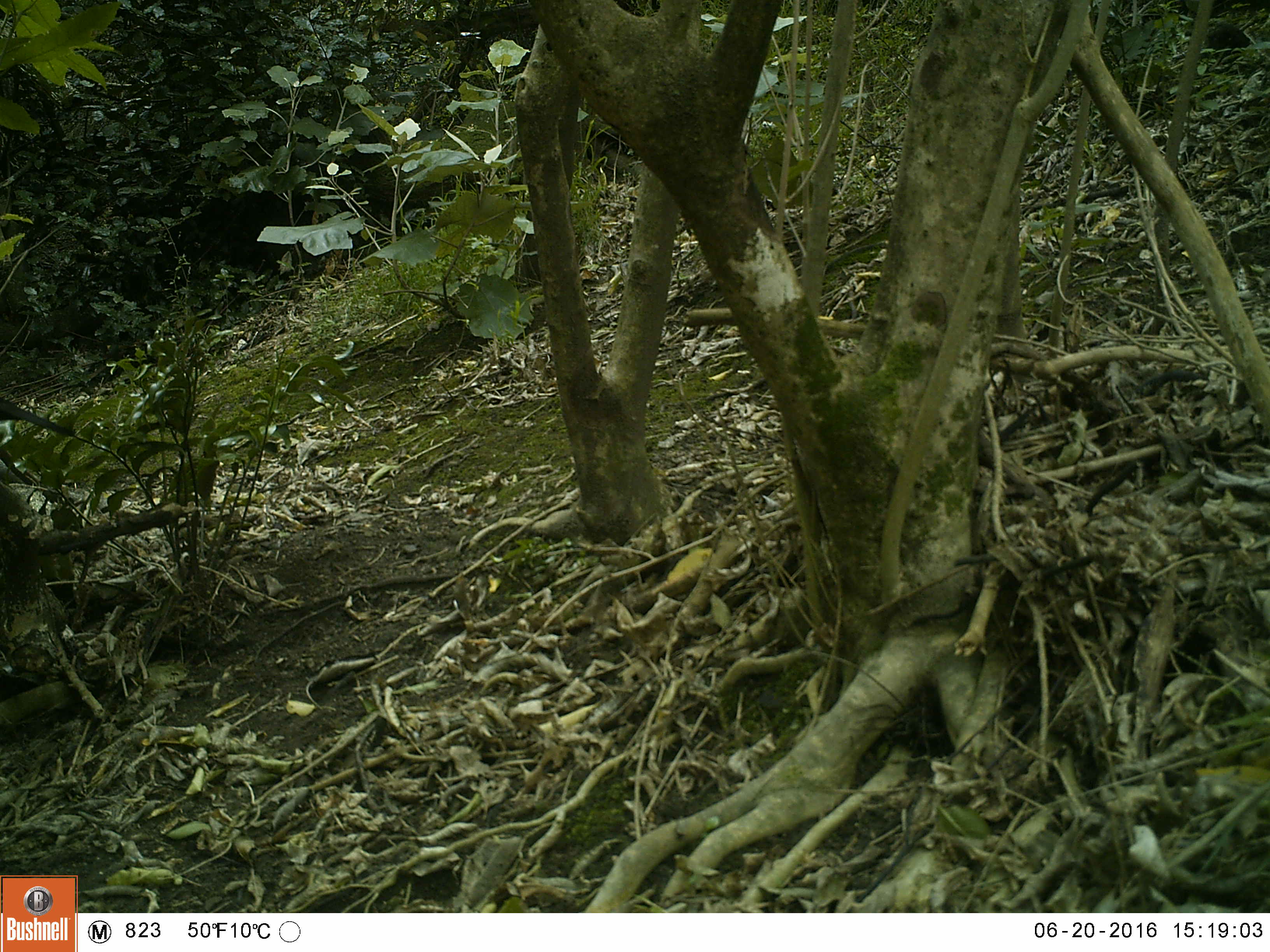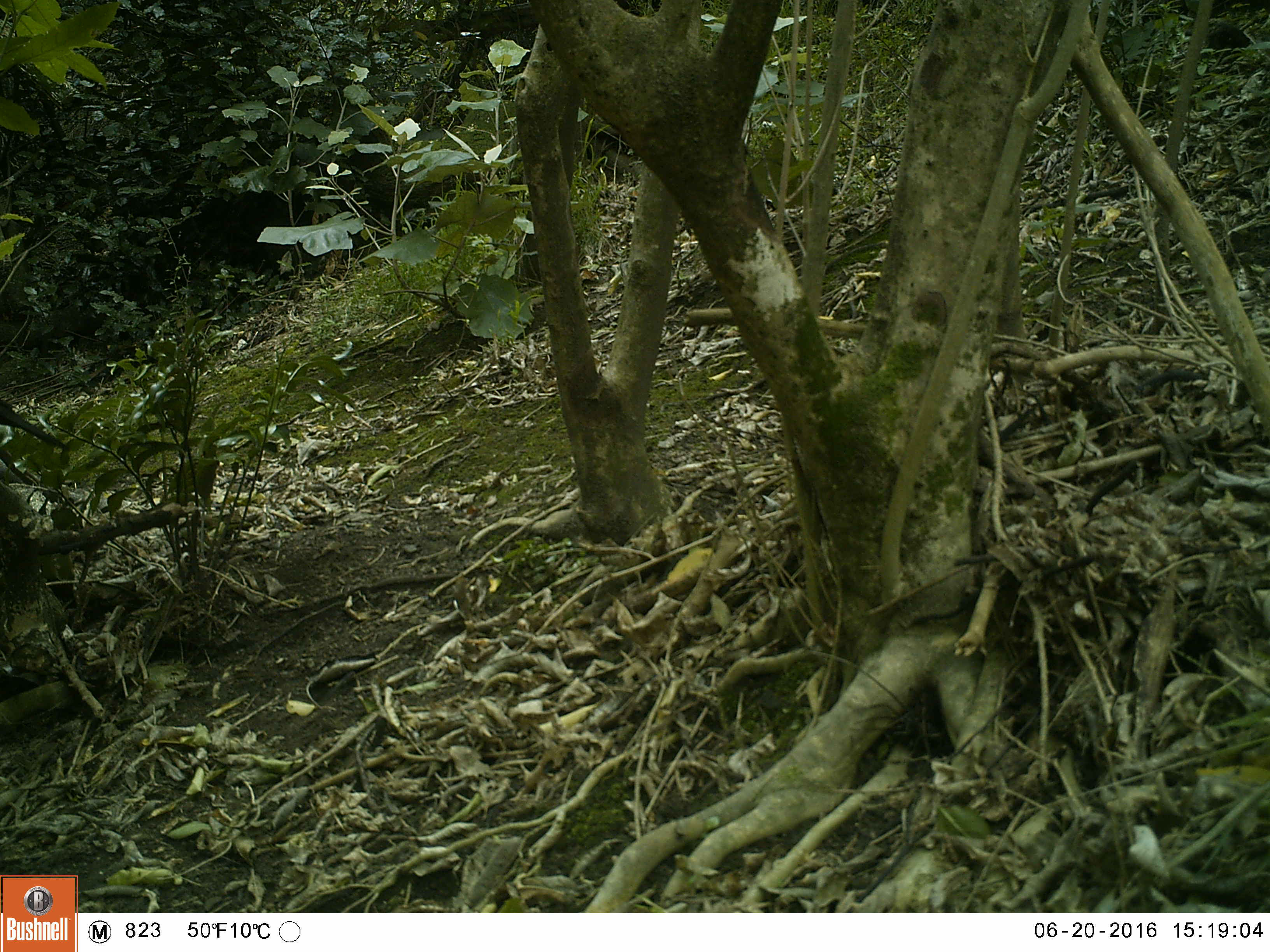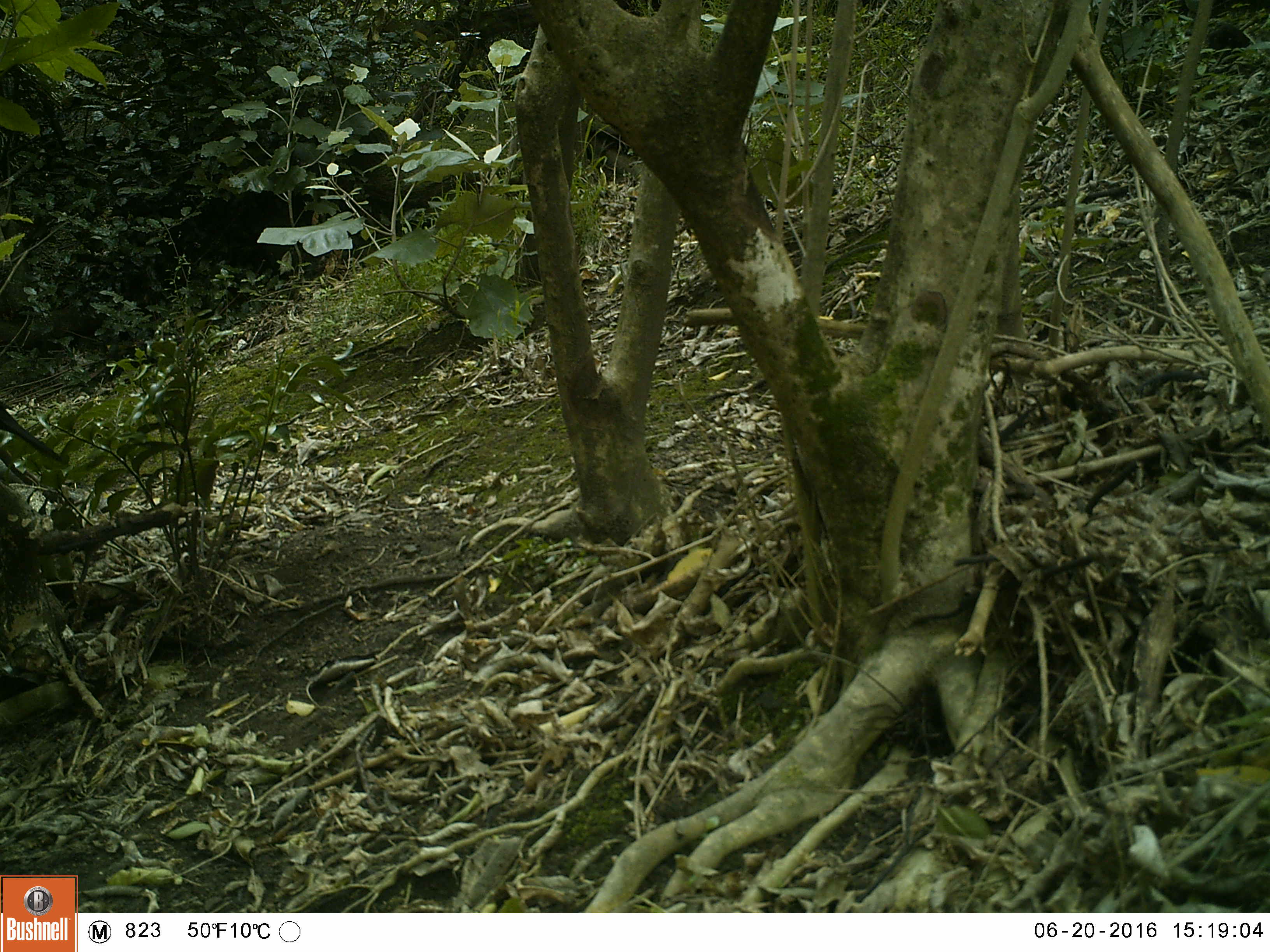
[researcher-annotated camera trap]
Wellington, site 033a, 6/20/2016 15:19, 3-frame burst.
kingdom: Animalia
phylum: Chordata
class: Aves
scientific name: Aves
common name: bird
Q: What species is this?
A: Bird (Aves).